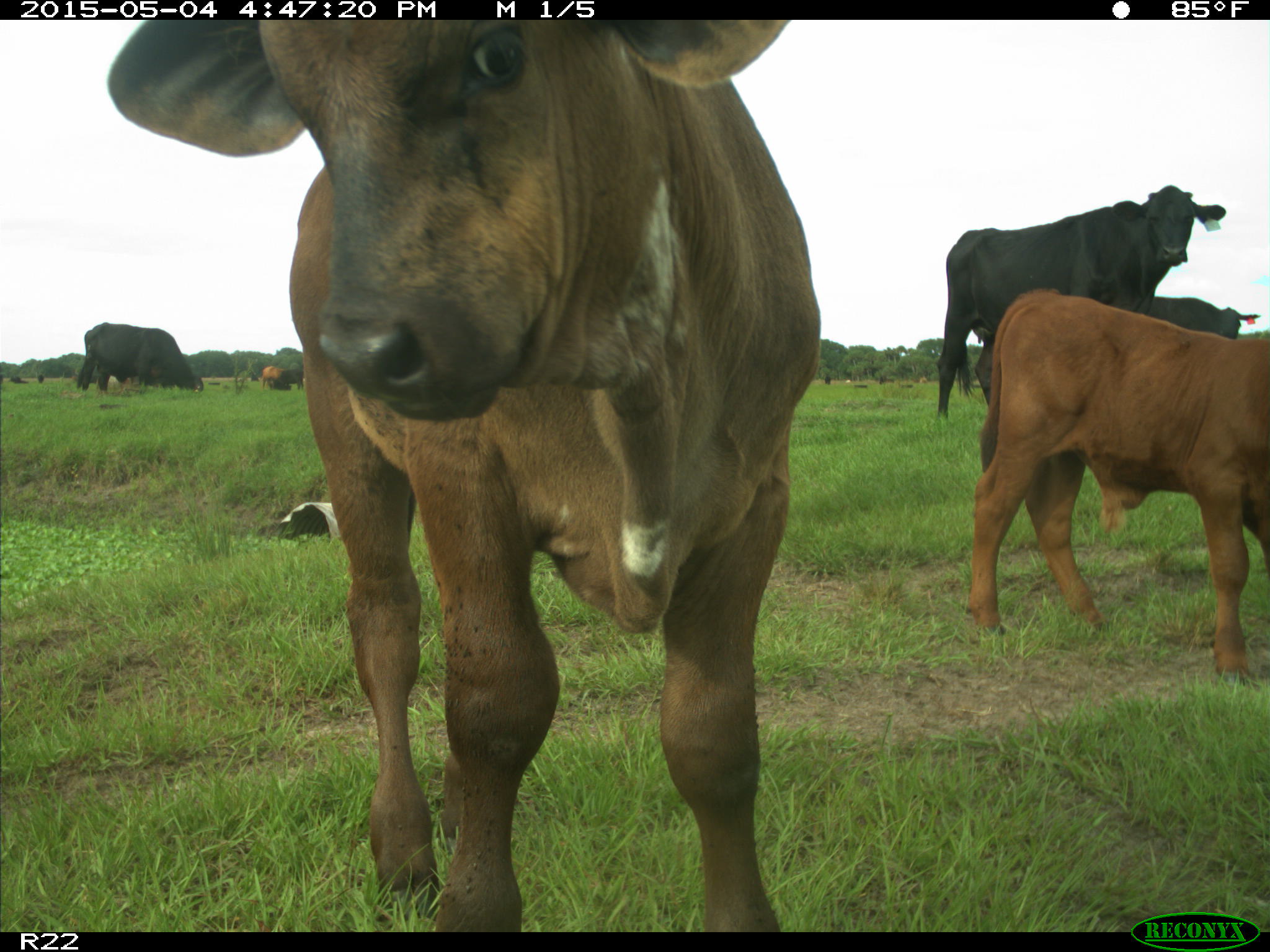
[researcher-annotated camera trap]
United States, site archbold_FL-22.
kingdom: Animalia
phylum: Chordata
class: Mammalia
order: Artiodactyla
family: Bovidae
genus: Bos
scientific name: Bos taurus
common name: domestic cow